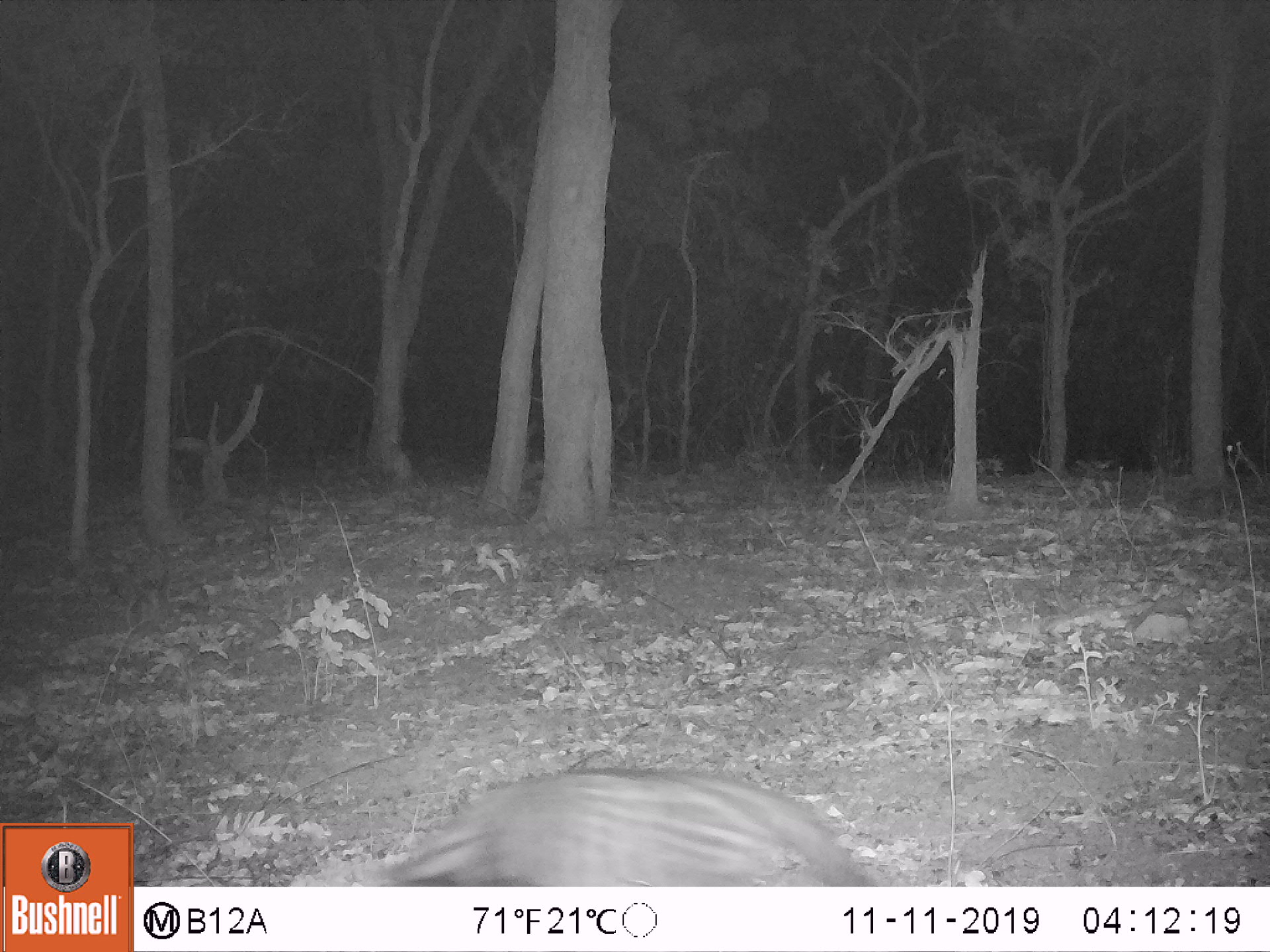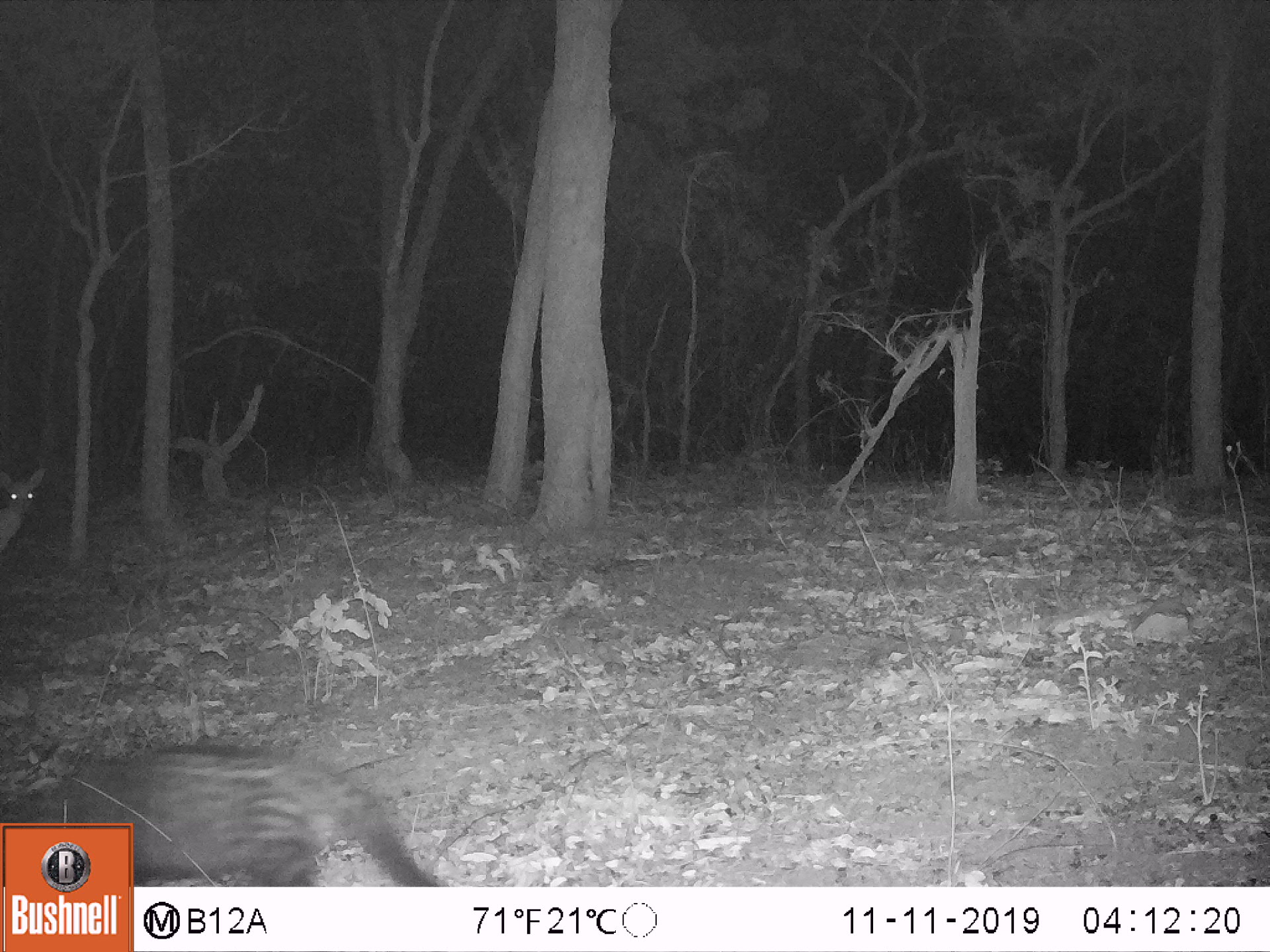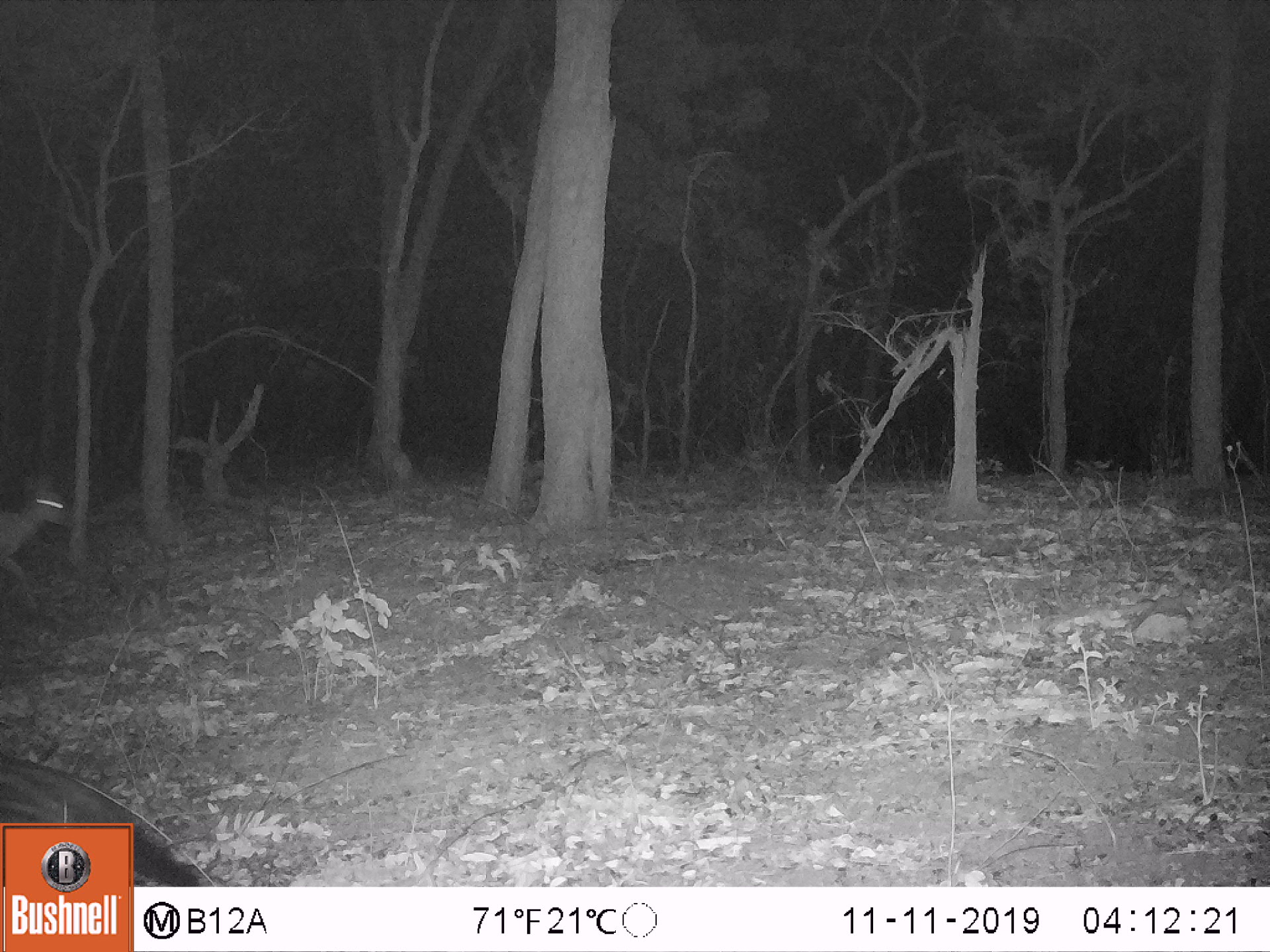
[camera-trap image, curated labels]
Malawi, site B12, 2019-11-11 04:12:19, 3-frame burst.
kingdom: Animalia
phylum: Chordata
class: Mammalia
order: Carnivora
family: Viverridae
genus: Civettictis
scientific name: Civettictis civetta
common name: african civet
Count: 1.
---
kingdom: Animalia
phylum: Chordata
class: Mammalia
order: Artiodactyla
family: Bovidae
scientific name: Antilopinae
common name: small antelope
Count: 1.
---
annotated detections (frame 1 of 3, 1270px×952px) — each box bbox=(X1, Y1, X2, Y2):
african civet: bbox=(312, 768, 916, 884)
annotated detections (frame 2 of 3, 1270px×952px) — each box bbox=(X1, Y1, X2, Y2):
african civet: bbox=(143, 730, 454, 877)
small antelope: bbox=(2, 469, 44, 552)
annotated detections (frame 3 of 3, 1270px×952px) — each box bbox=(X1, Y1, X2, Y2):
small antelope: bbox=(2, 469, 72, 604)